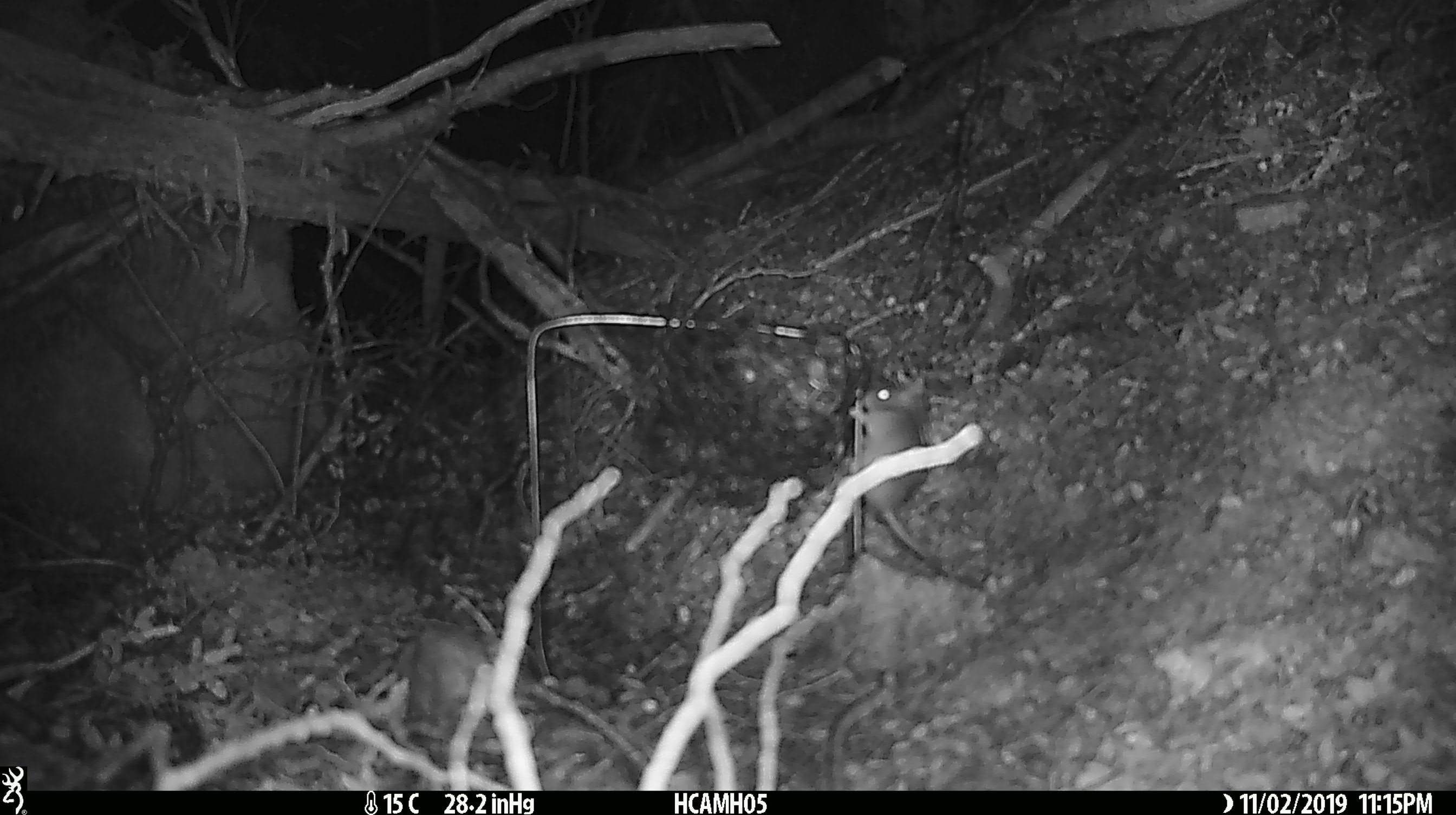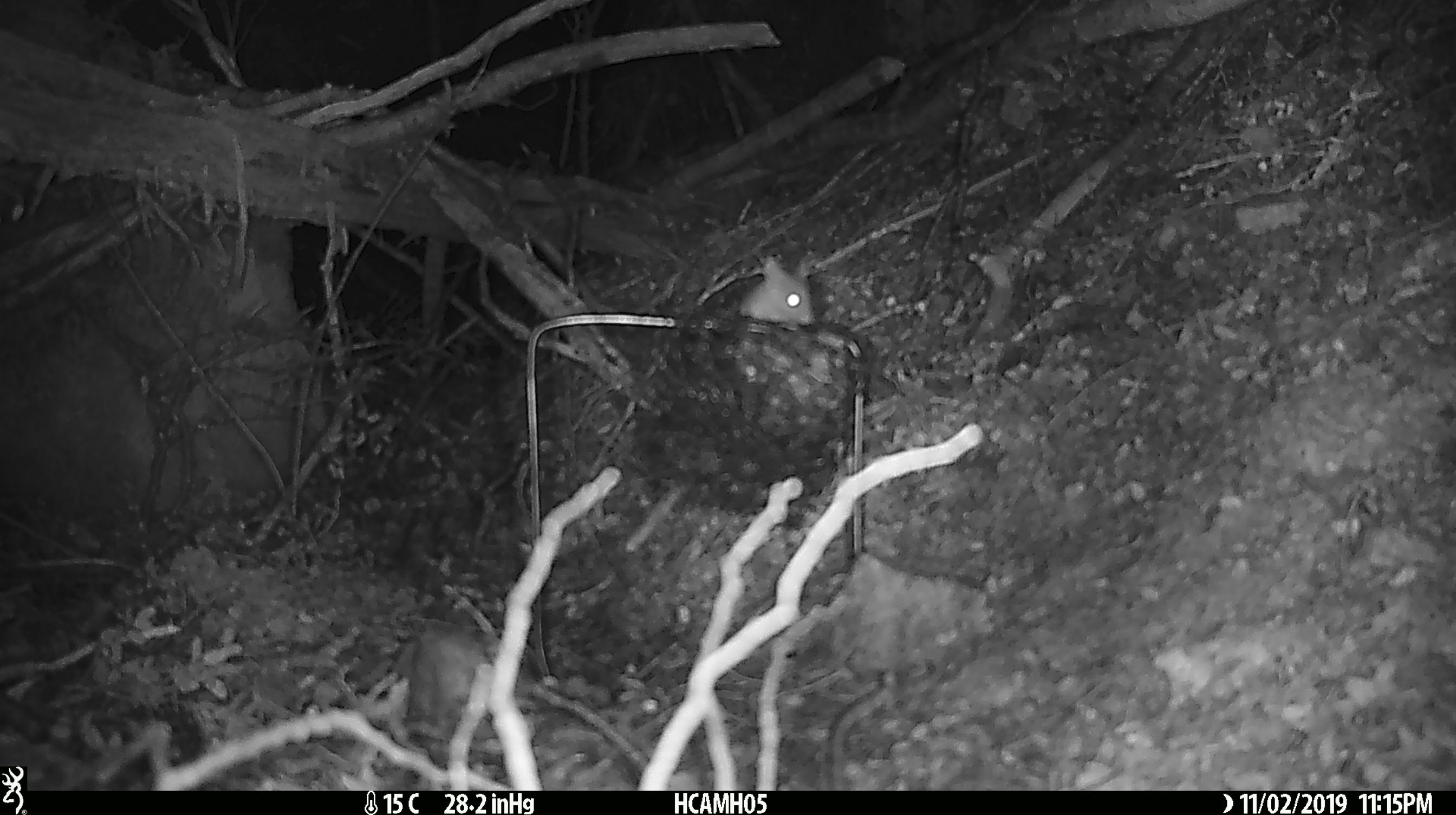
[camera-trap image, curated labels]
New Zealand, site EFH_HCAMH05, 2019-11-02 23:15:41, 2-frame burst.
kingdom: Animalia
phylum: Chordata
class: Mammalia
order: Rodentia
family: Muridae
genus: Mus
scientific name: Mus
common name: mouse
Mouse (Mus).